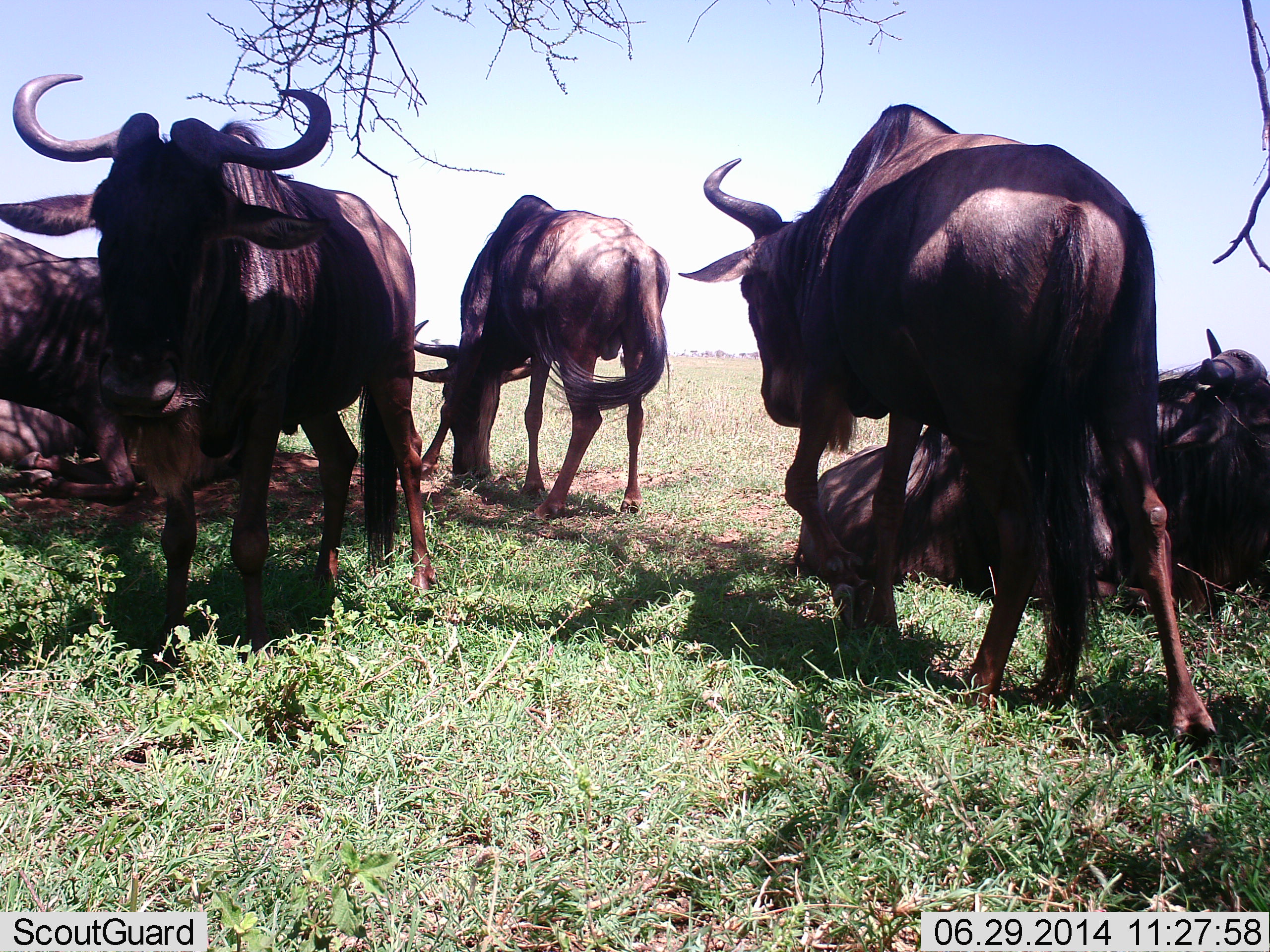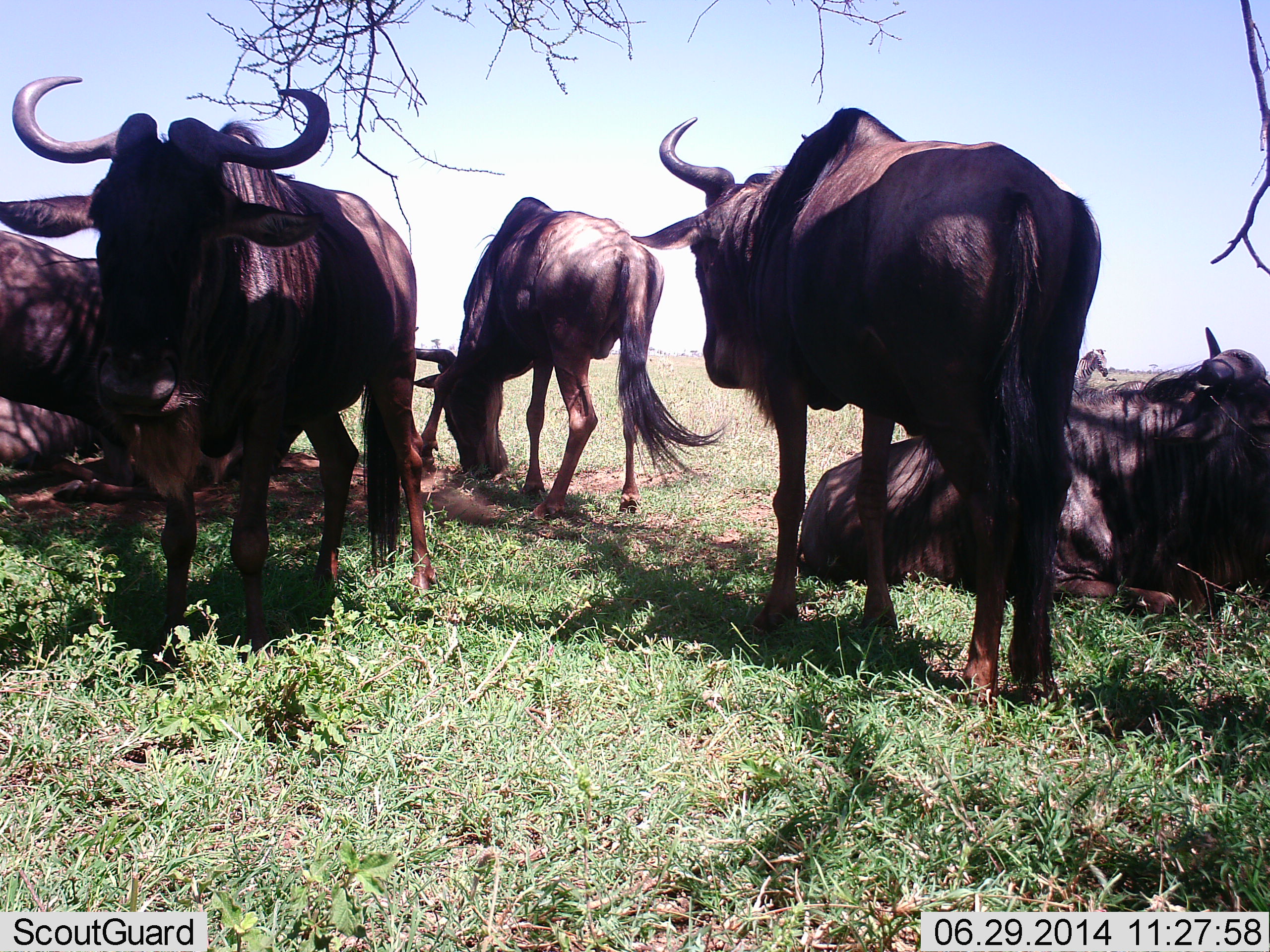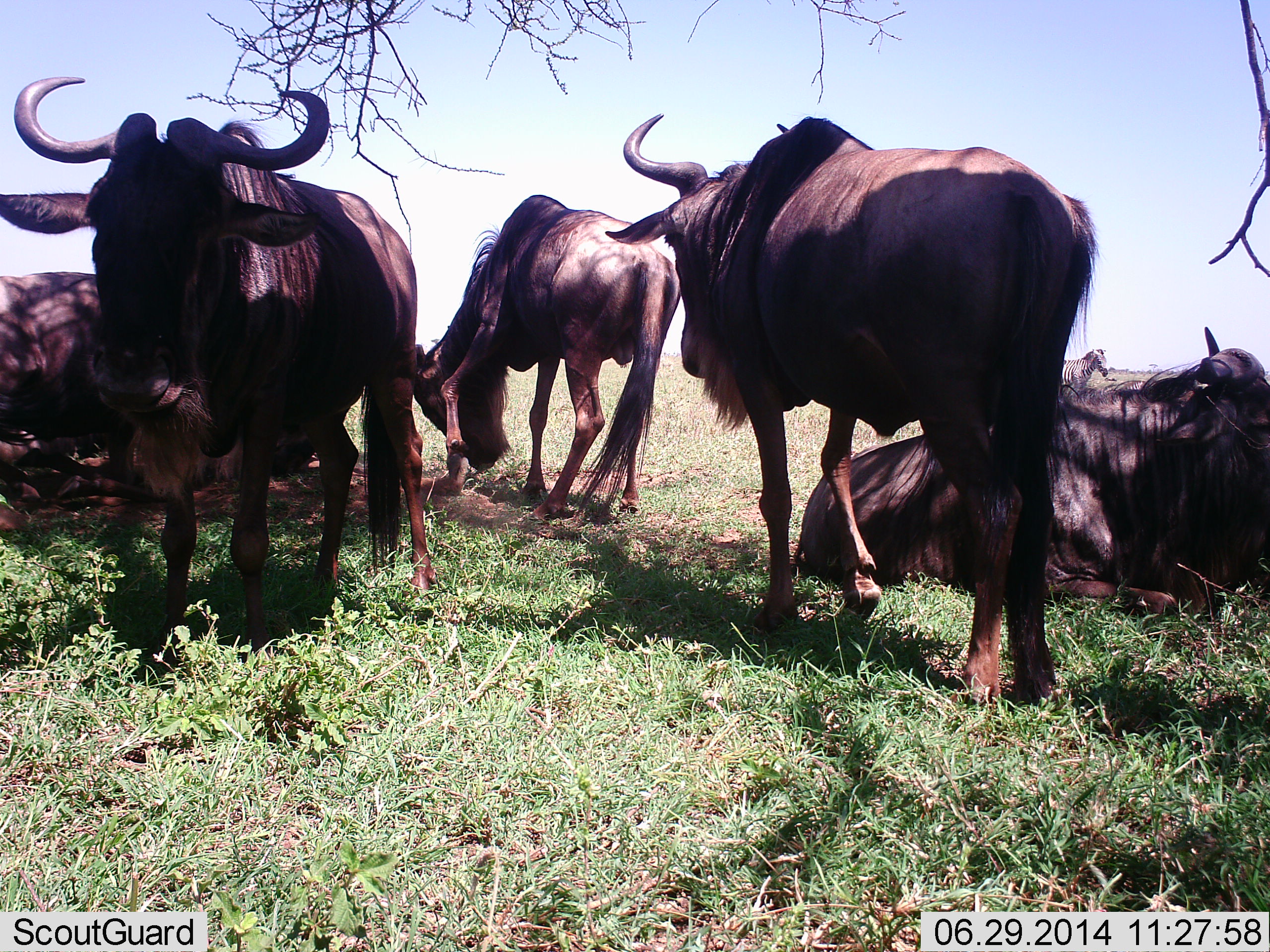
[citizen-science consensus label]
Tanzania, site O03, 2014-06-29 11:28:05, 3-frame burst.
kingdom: Animalia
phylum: Chordata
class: Mammalia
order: Artiodactyla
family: Bovidae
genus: Connochaetes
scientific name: Connochaetes taurinus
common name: blue wildebeest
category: wildebeest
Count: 6.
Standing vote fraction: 63%.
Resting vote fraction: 95%.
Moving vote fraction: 24%.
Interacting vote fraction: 11%.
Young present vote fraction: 0%.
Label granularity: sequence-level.